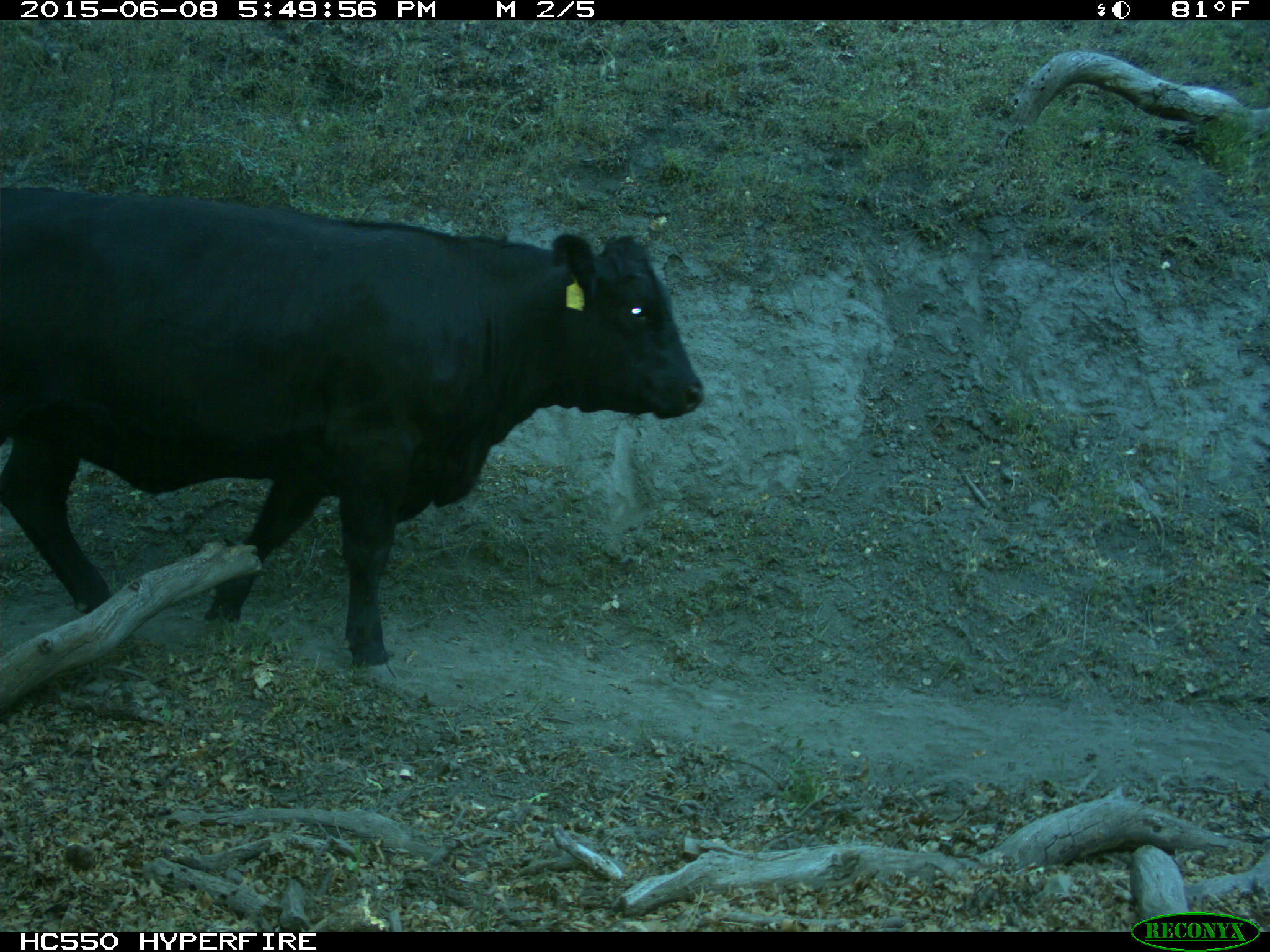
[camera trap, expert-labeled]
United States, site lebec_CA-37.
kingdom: Animalia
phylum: Chordata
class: Mammalia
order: Artiodactyla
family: Bovidae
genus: Bos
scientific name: Bos taurus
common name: domestic cow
Bos taurus (domestic cow).